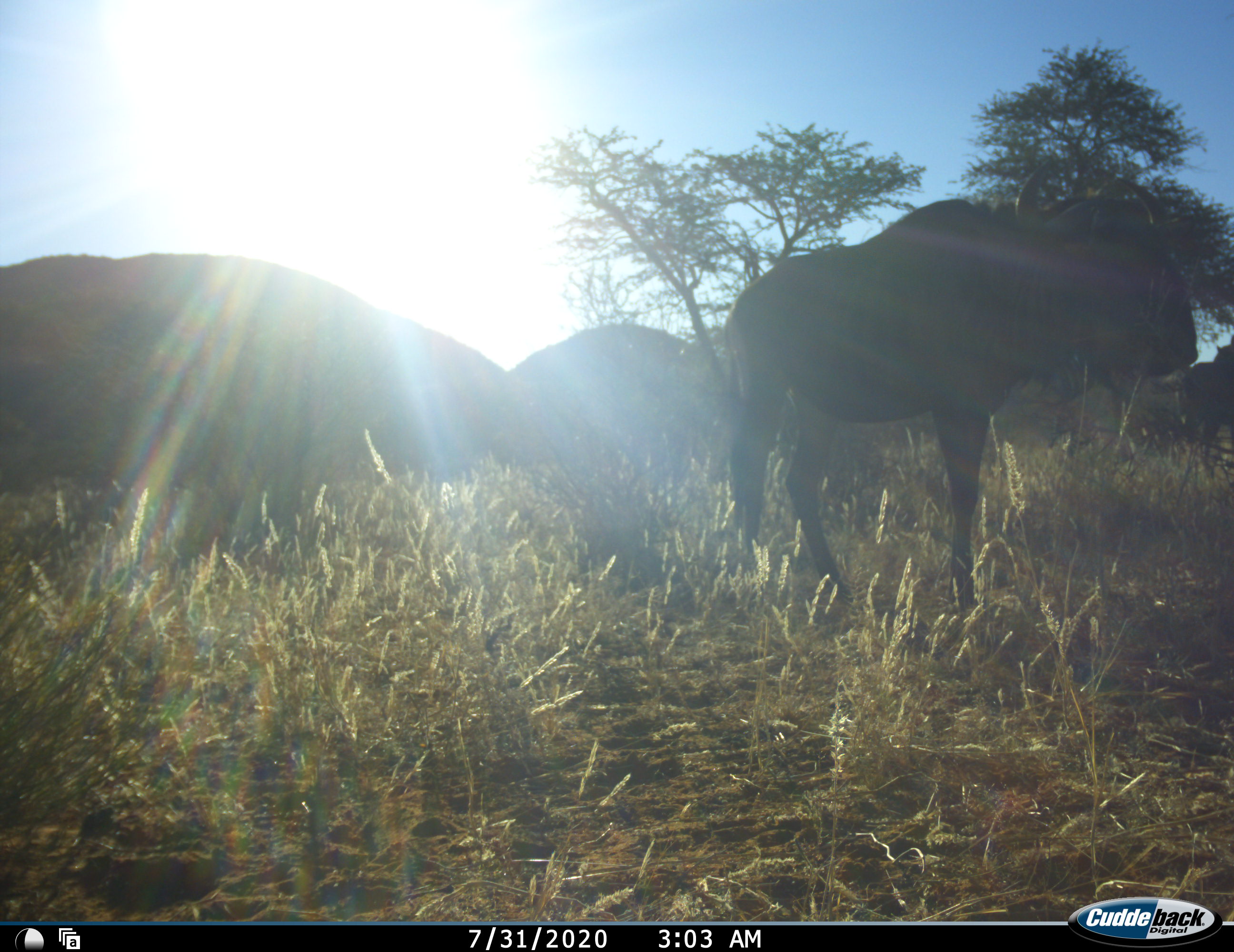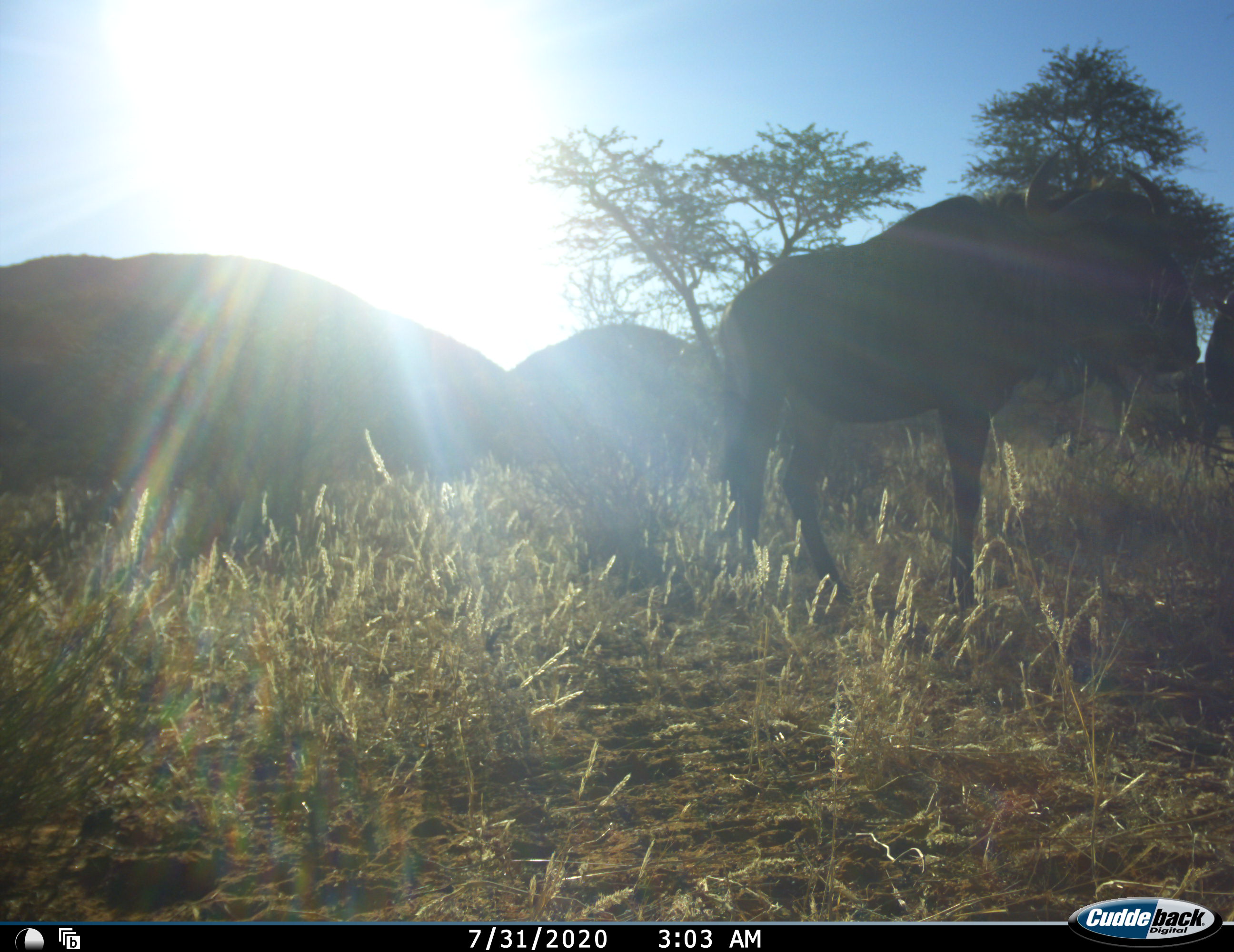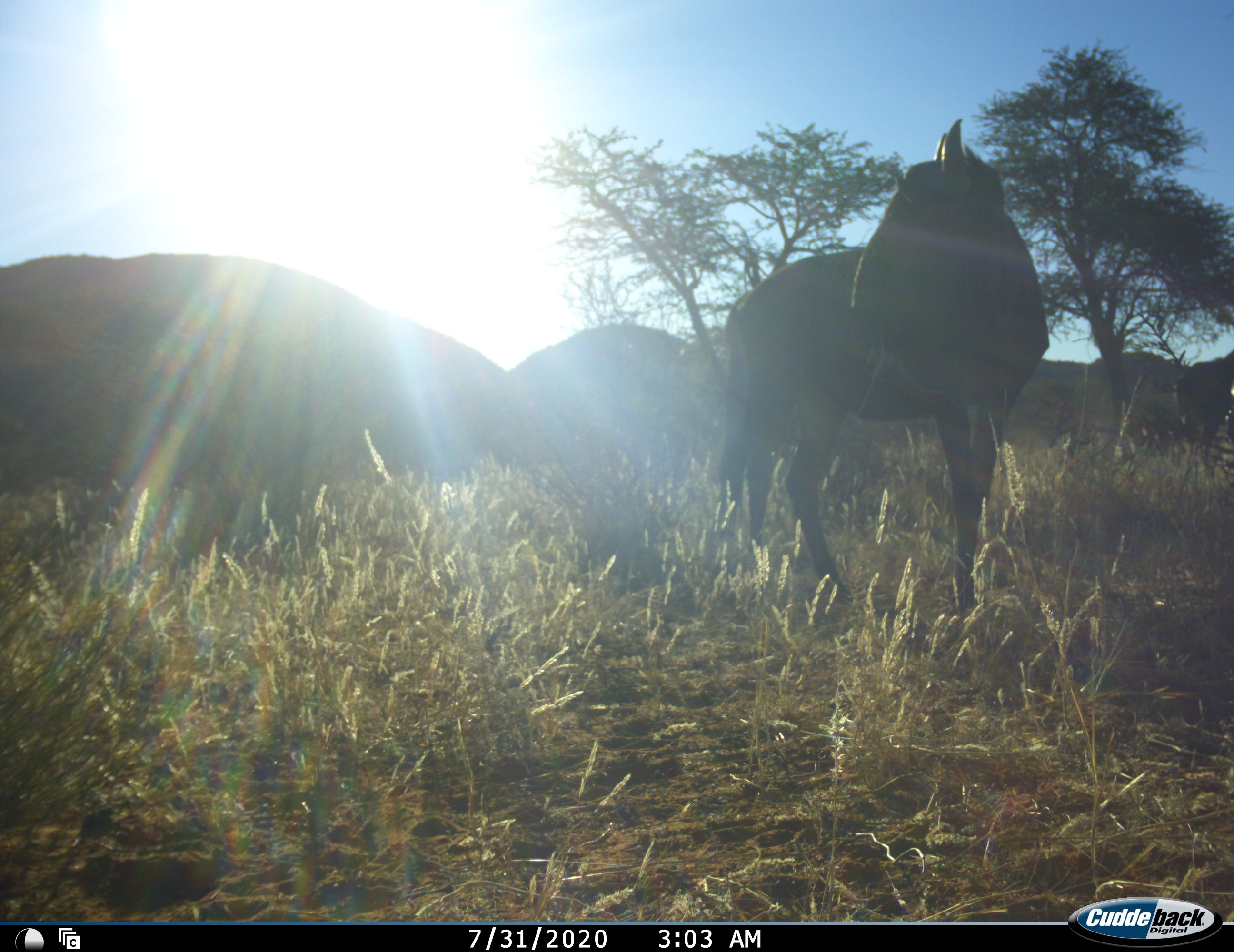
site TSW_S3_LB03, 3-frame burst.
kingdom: Animalia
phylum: Chordata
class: Mammalia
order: Artiodactyla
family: Bovidae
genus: Connochaetes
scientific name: Connochaetes taurinus taurinus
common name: blue wildebeest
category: wildebeestblue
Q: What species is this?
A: Wildebeestblue (blue wildebeest) (Connochaetes taurinus taurinus).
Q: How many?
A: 2.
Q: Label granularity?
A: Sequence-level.